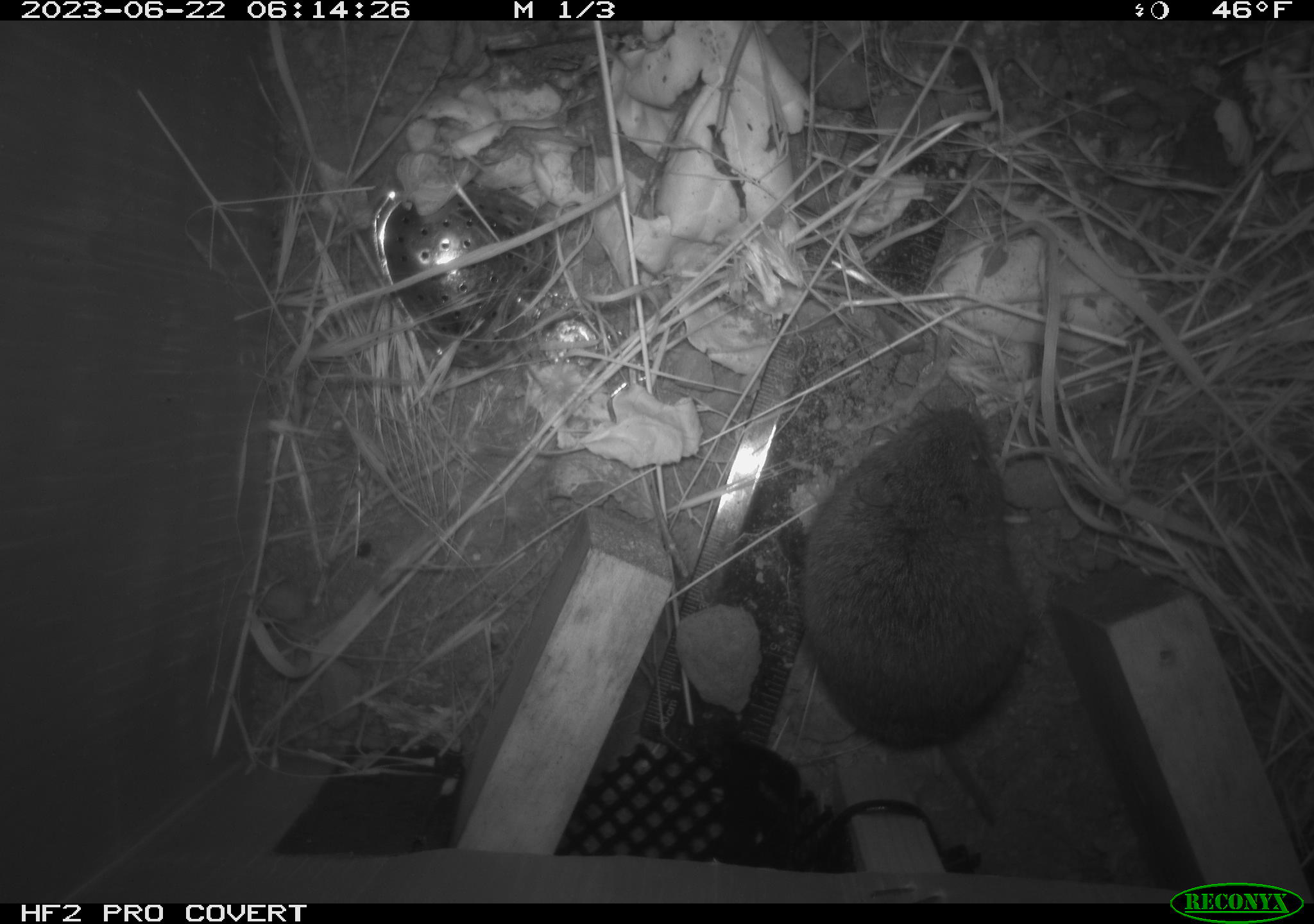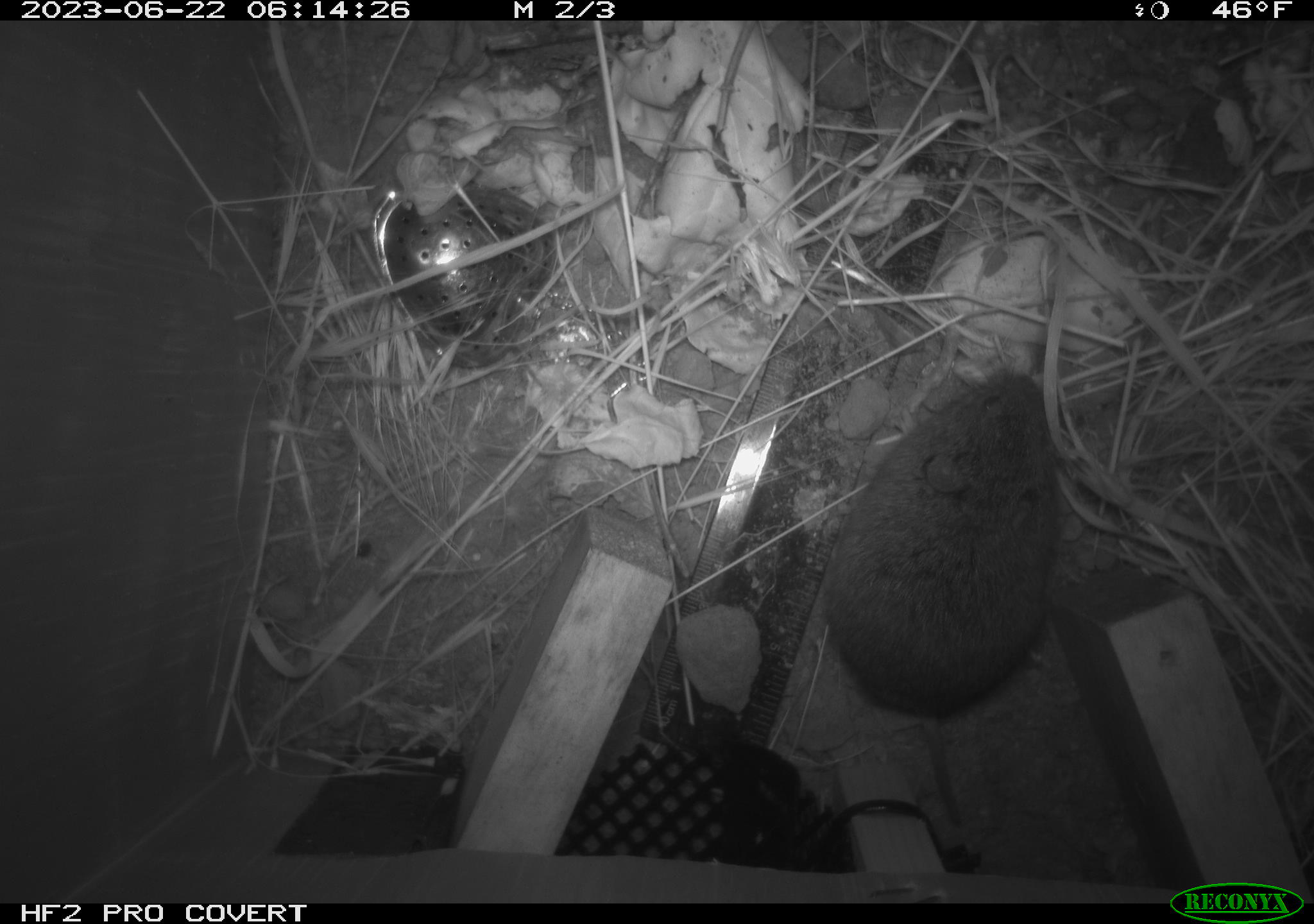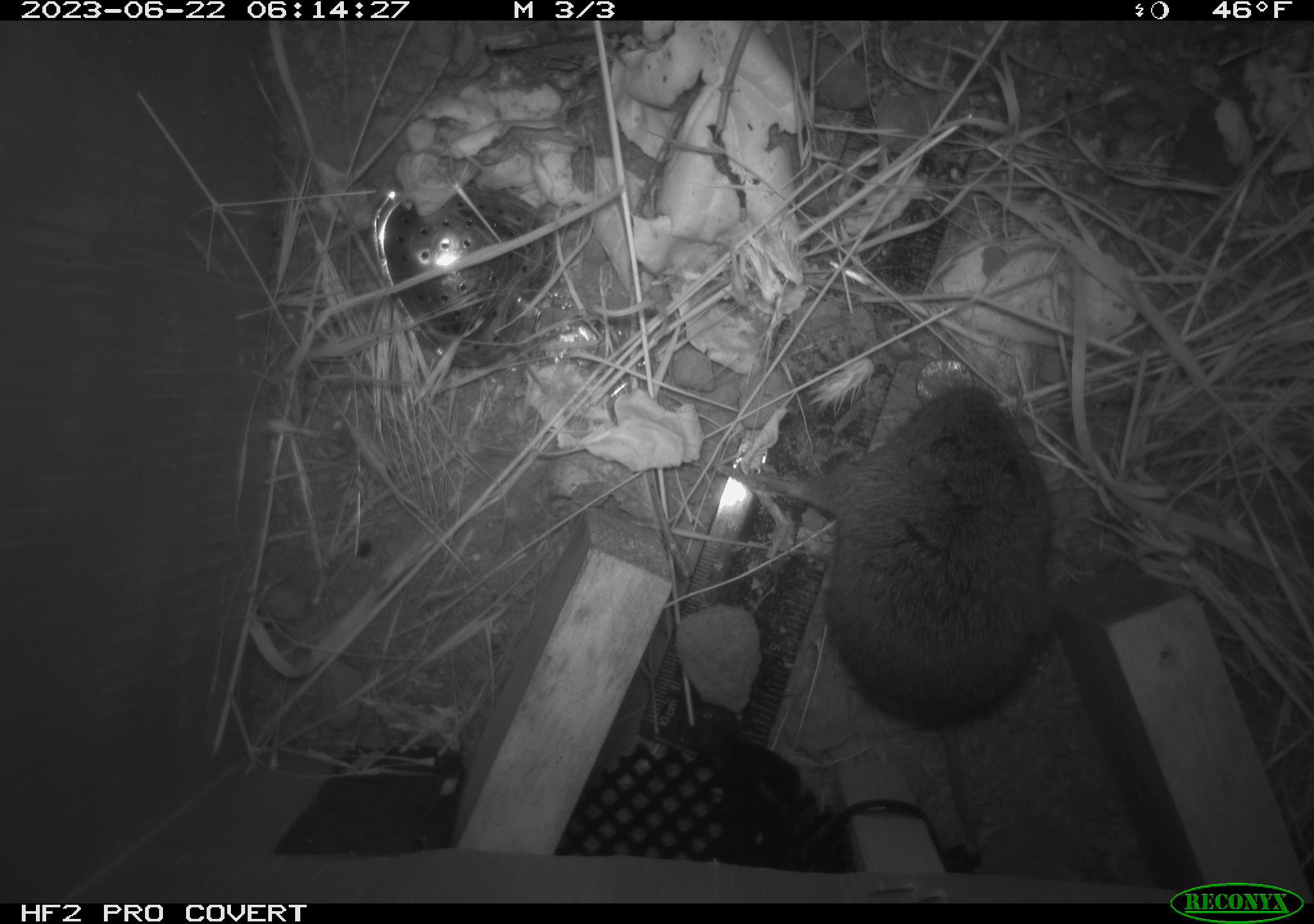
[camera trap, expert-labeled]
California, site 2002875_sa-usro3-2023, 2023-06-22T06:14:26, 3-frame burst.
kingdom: Animalia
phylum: Chordata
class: Mammalia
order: Rodentia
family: Cricetidae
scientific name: Arvicolinae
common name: voles, lemmings, and muskrats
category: arvicolinae subfamily